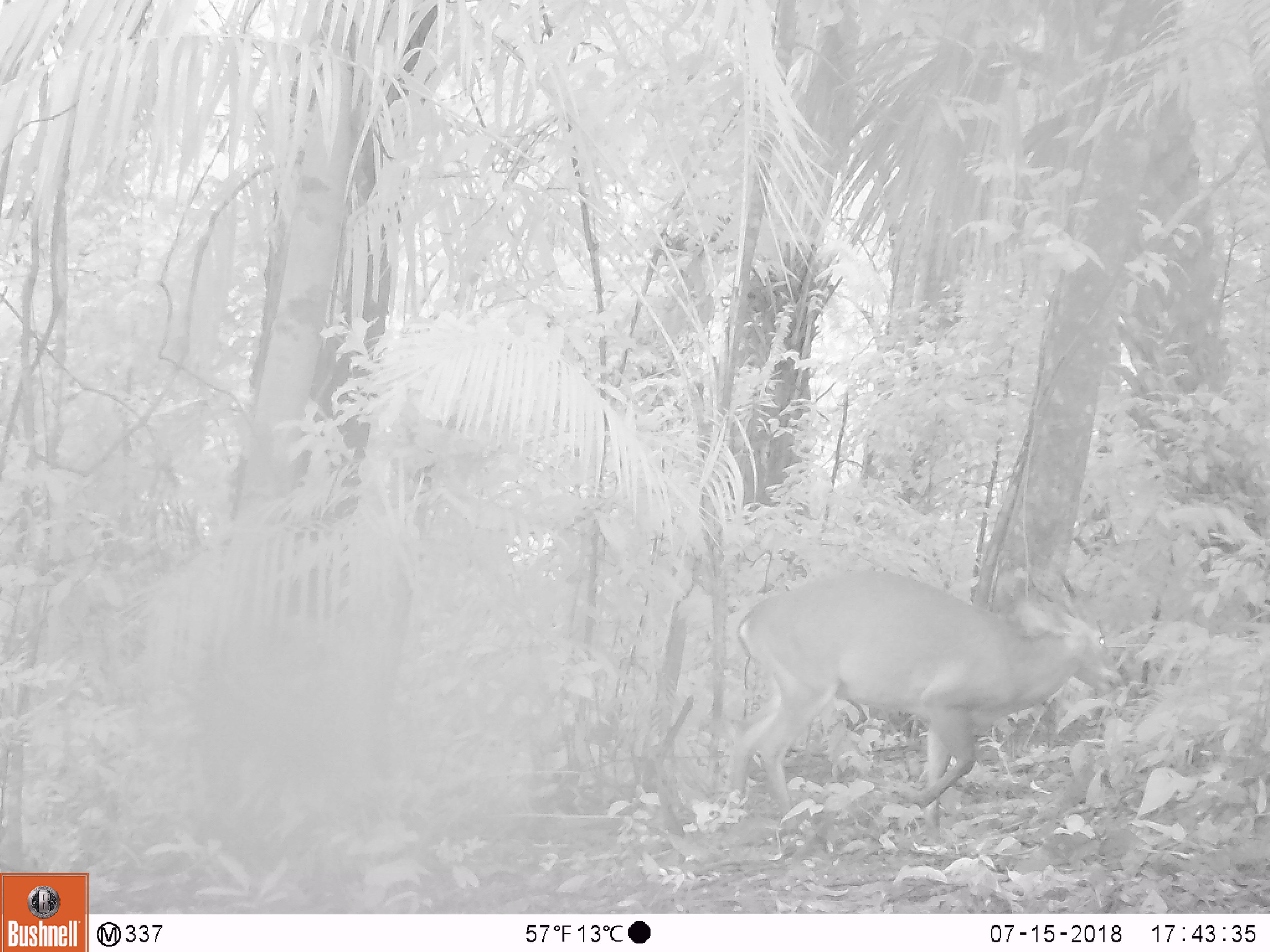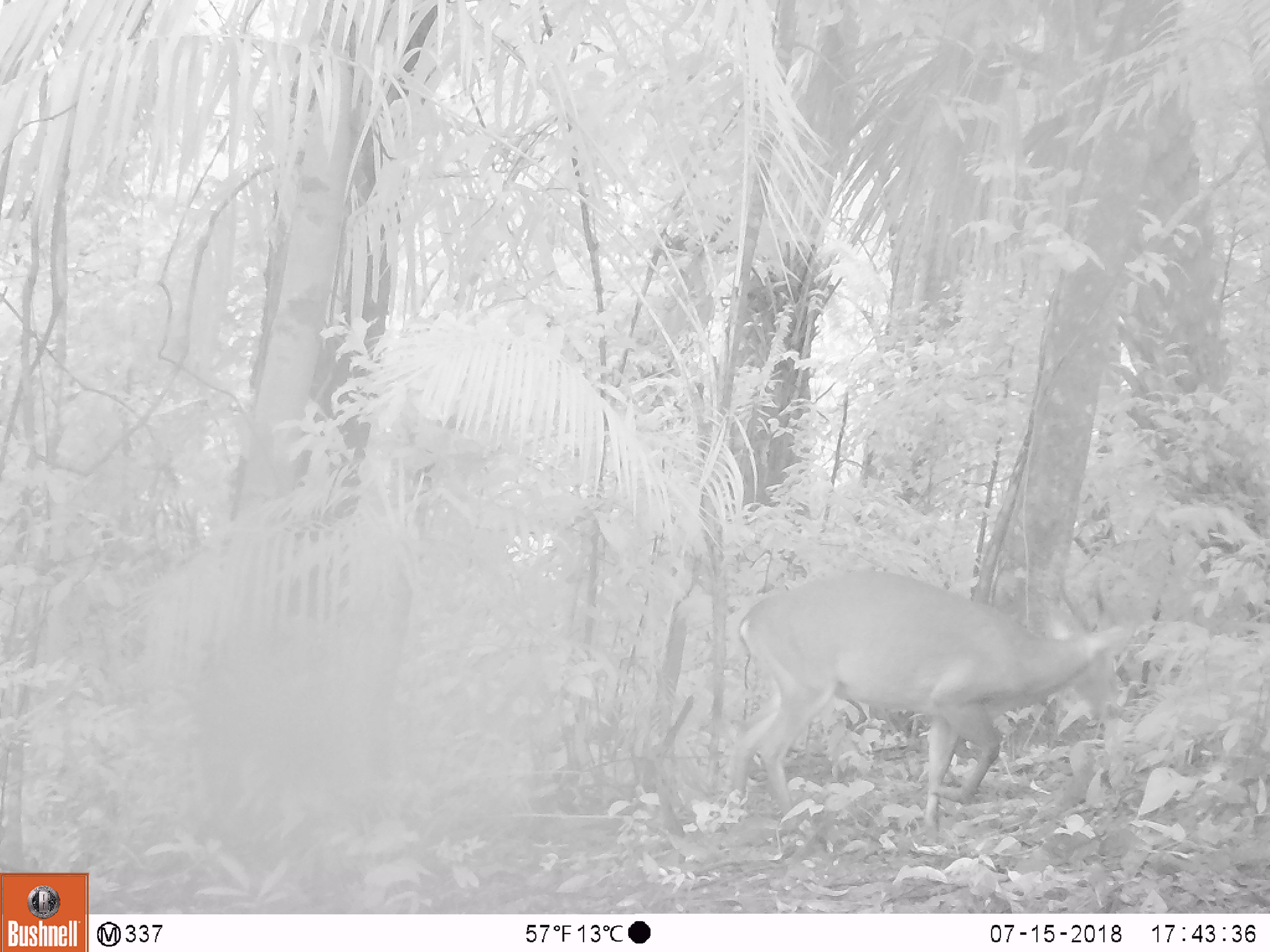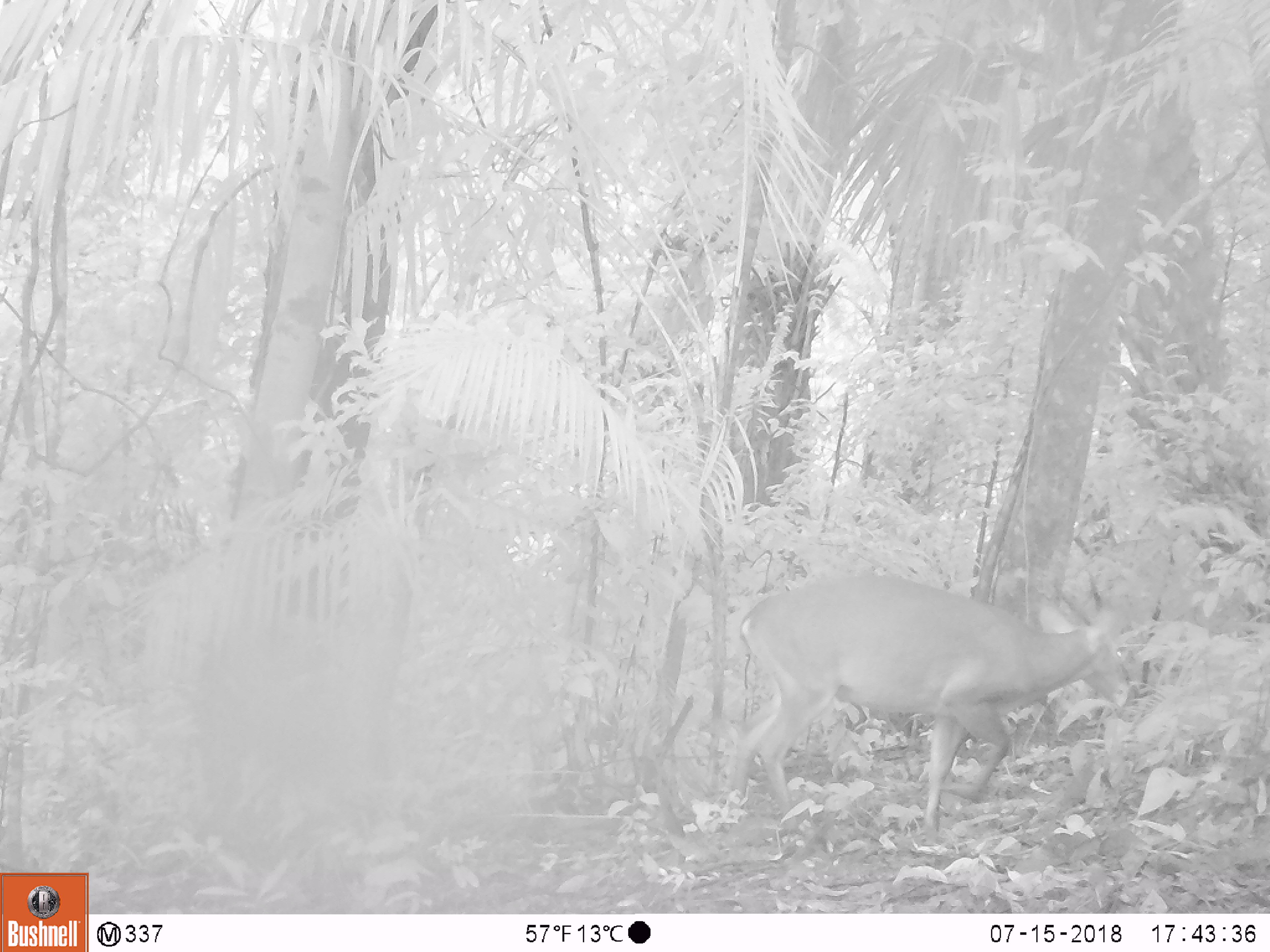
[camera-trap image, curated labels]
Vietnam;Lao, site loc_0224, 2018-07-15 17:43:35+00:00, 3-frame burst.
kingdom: Animalia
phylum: Chordata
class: Mammalia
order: Artiodactyla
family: Cervidae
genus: Muntiacus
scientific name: Muntiacus vuquangensis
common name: large-antlered muntjac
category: large antlered muntjac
Large antlered muntjac (large-antlered muntjac) (Muntiacus vuquangensis). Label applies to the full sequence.